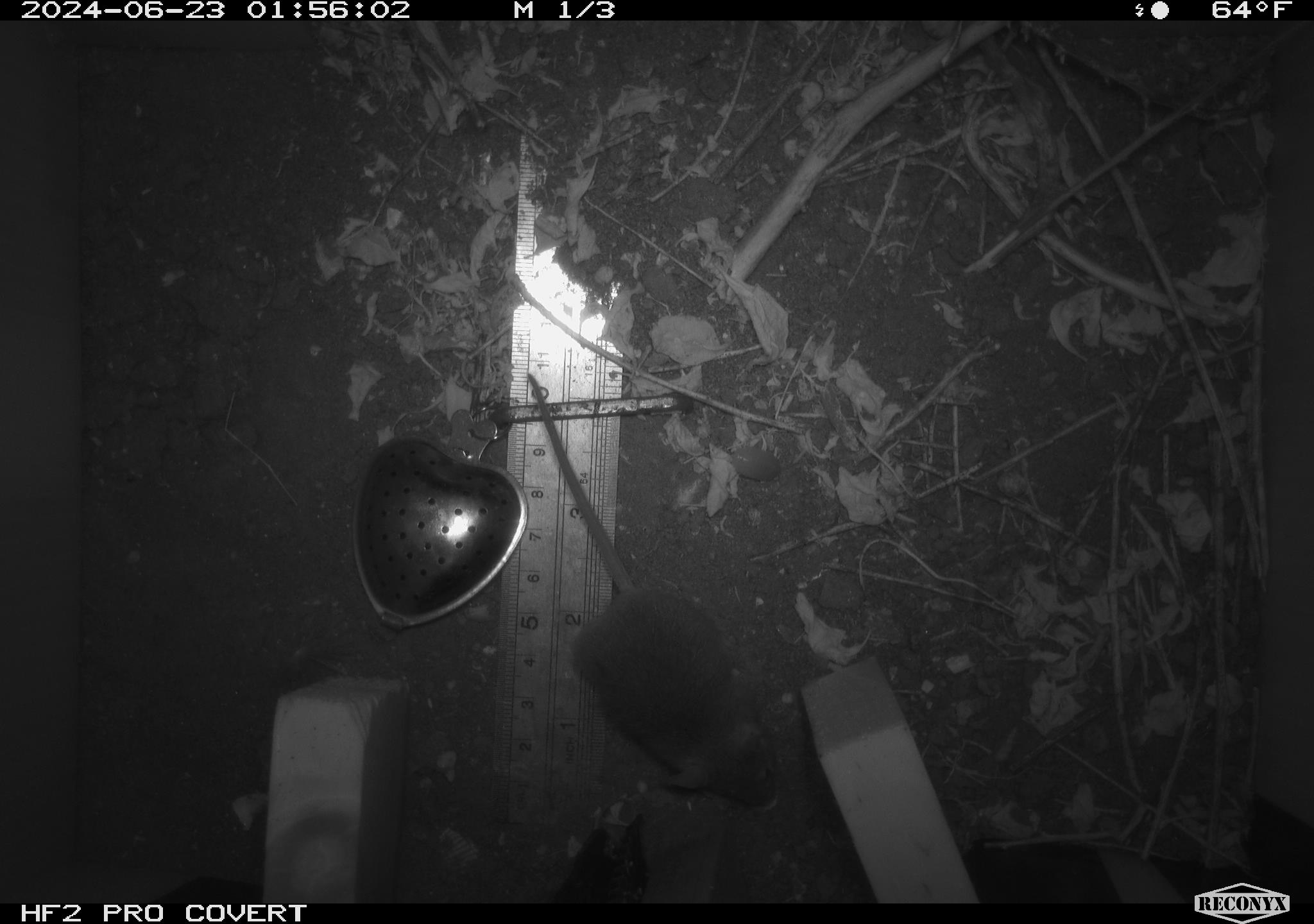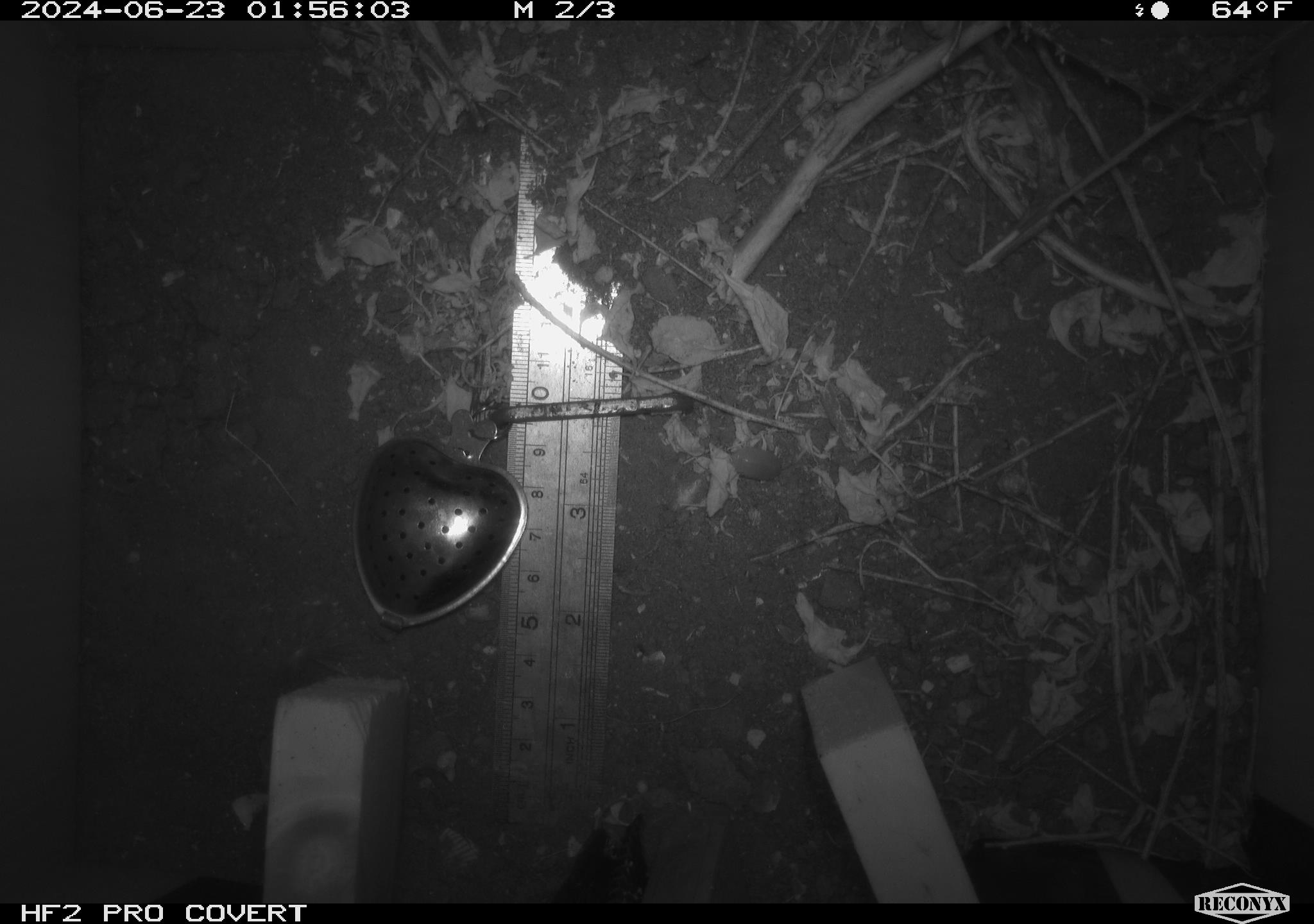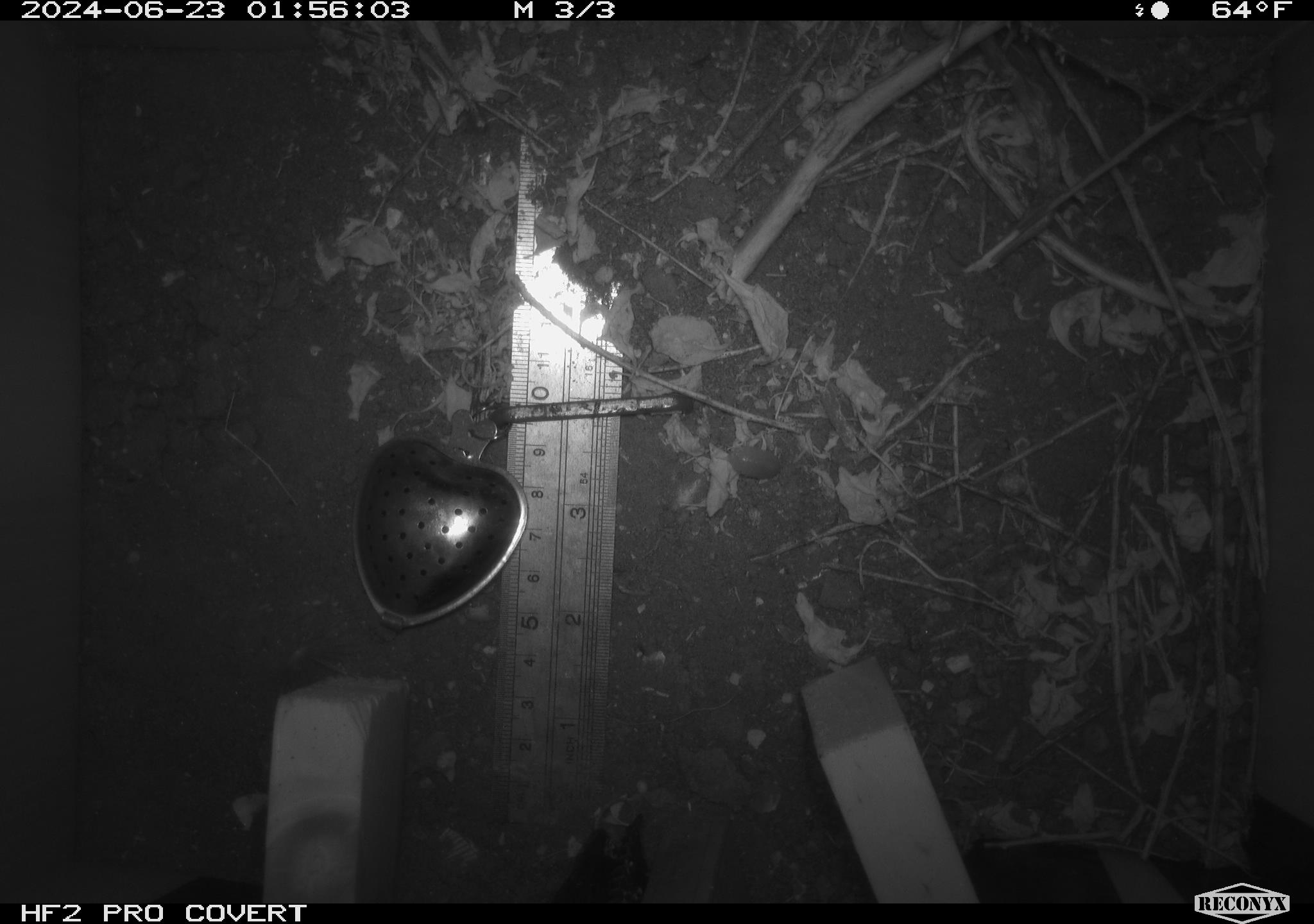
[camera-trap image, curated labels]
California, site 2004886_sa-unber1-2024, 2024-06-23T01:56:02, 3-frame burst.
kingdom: Animalia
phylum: Chordata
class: Mammalia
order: Rodentia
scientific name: Rodentia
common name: mouse species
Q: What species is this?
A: Mouse species (Rodentia).